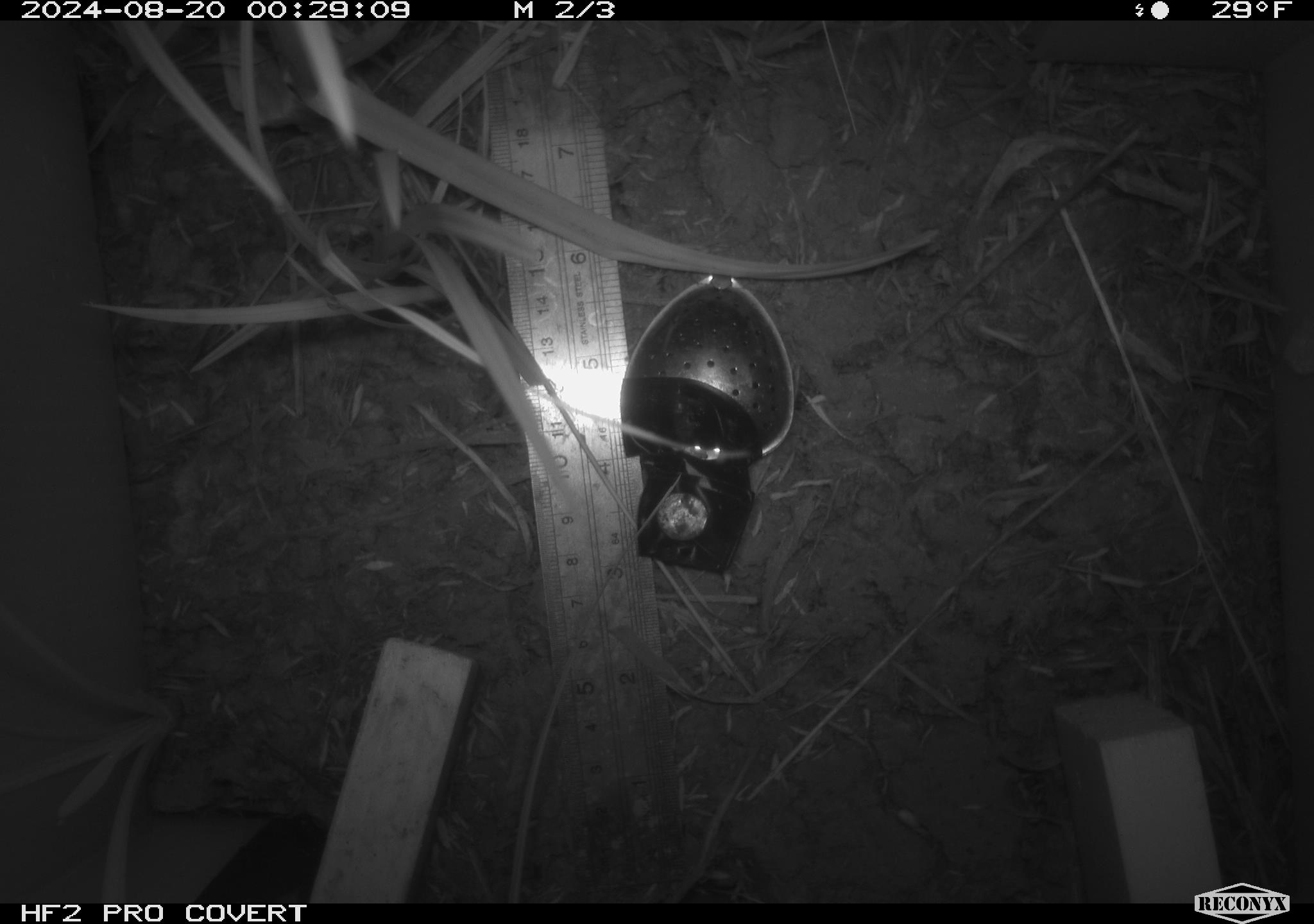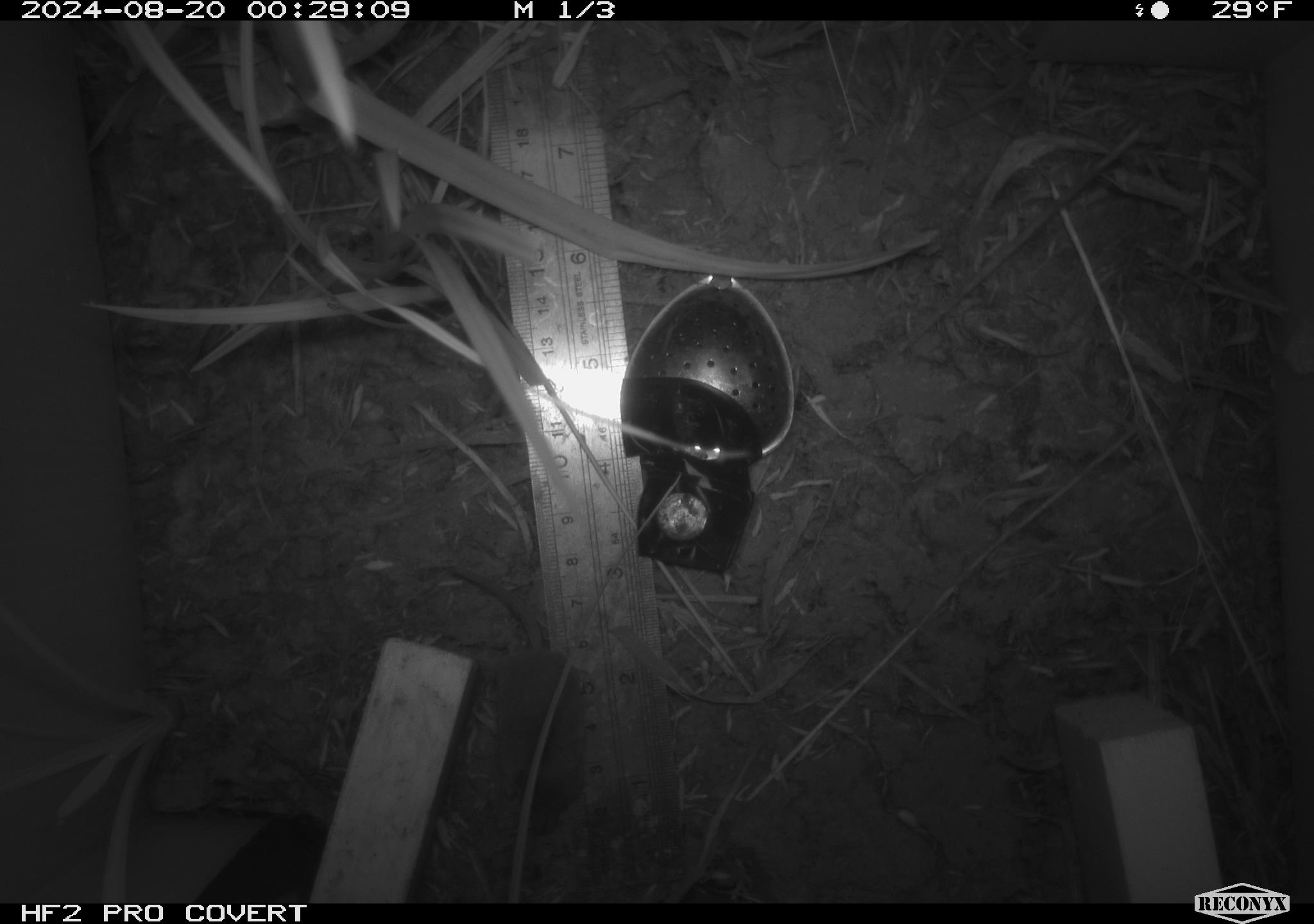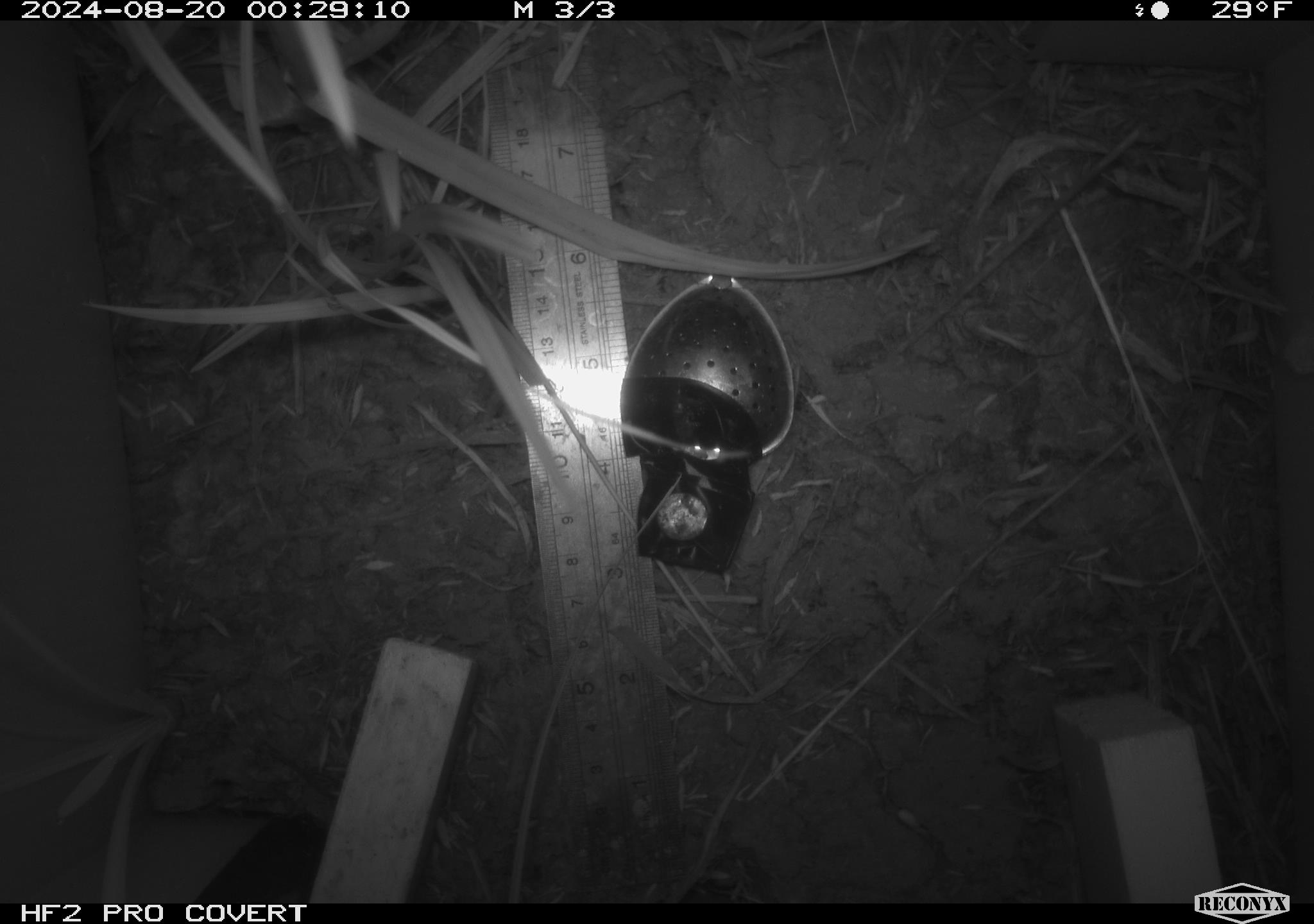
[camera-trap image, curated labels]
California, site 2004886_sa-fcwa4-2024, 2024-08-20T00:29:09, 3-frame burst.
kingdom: Animalia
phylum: Chordata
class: Mammalia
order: Rodentia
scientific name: Rodentia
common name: rodent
Rodent (Rodentia).